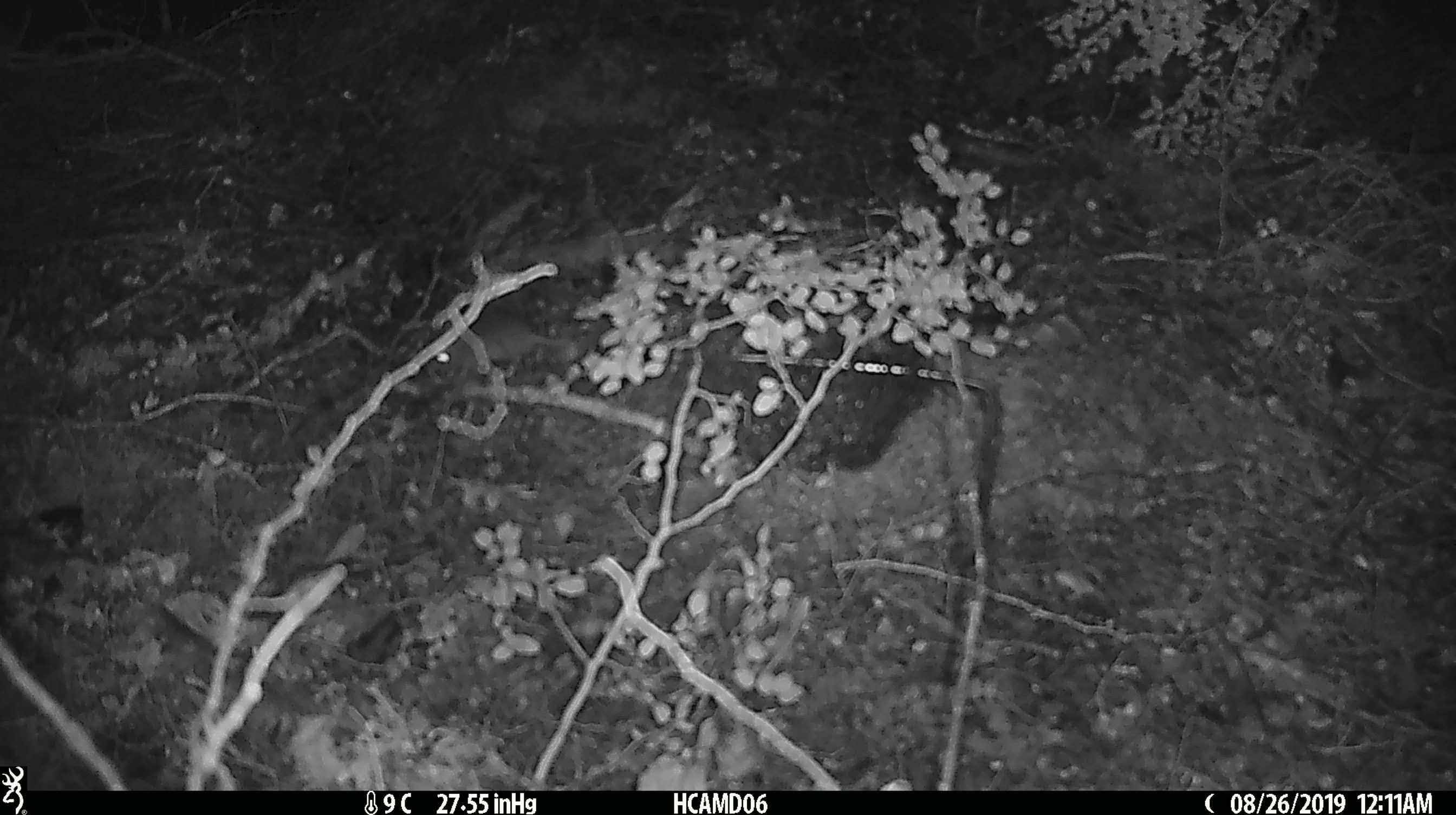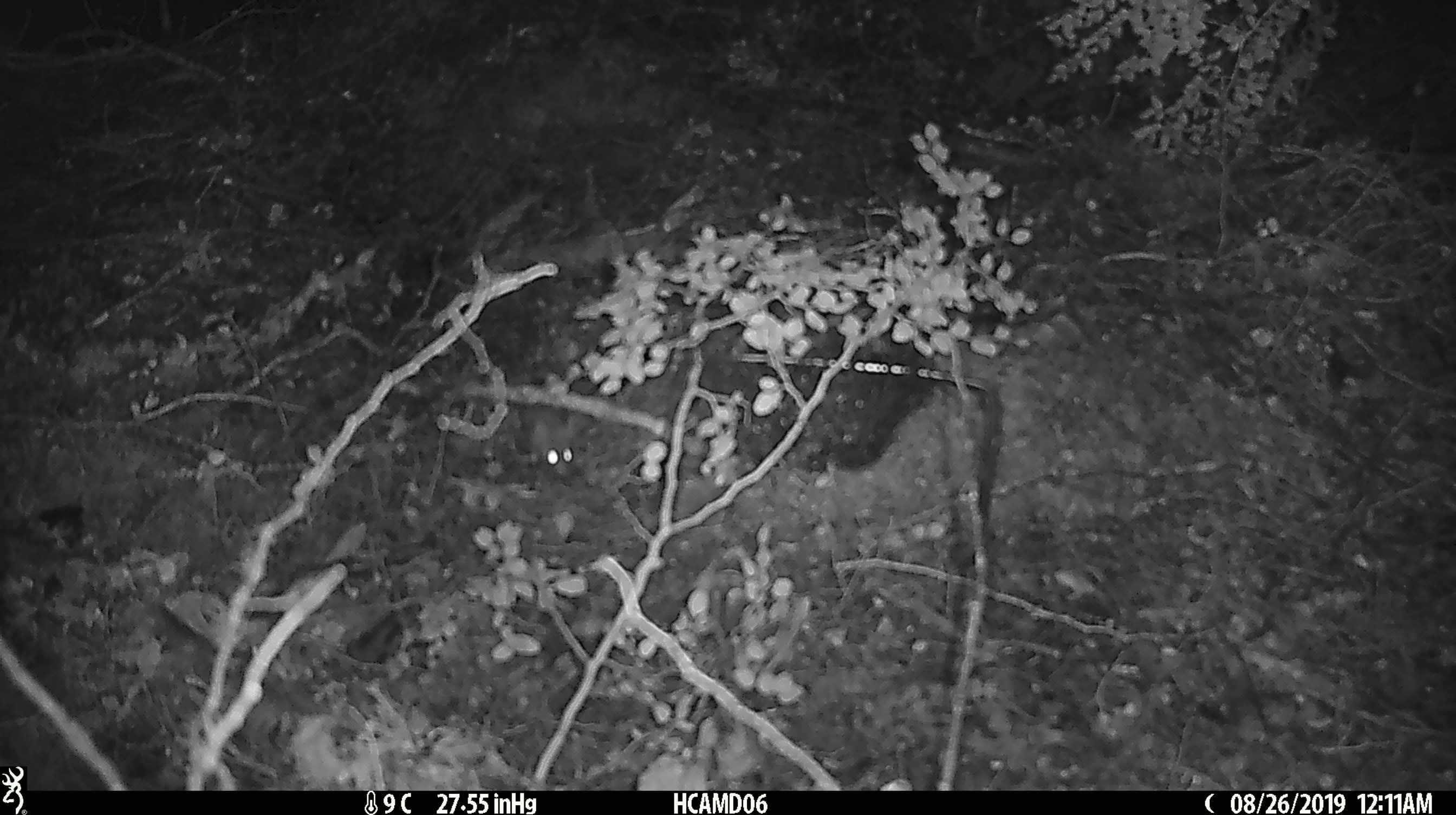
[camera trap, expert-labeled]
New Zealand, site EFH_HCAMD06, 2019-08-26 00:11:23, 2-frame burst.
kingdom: Animalia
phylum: Chordata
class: Mammalia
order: Rodentia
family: Muridae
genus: Mus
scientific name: Mus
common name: mouse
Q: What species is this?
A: Mouse (Mus).